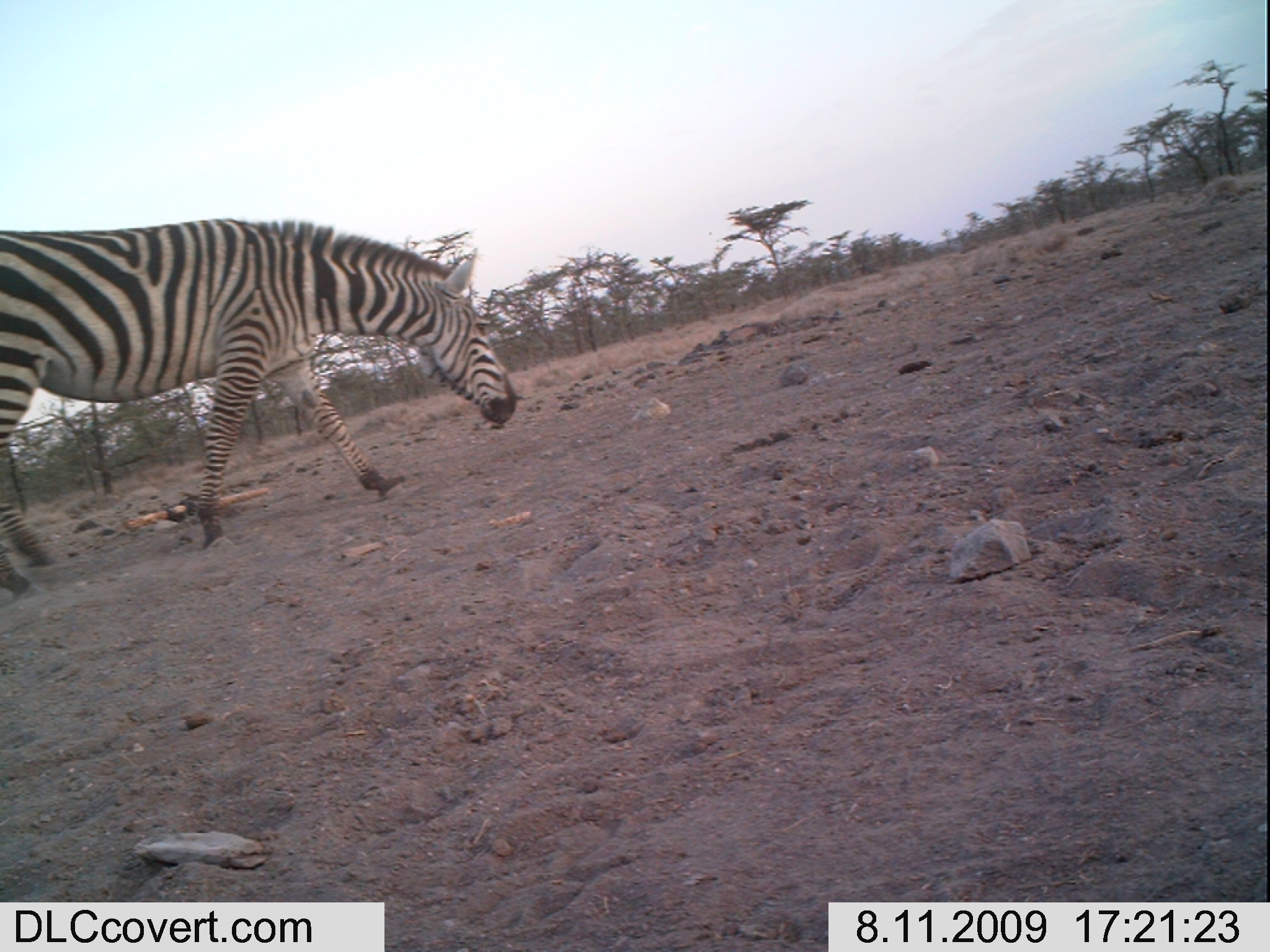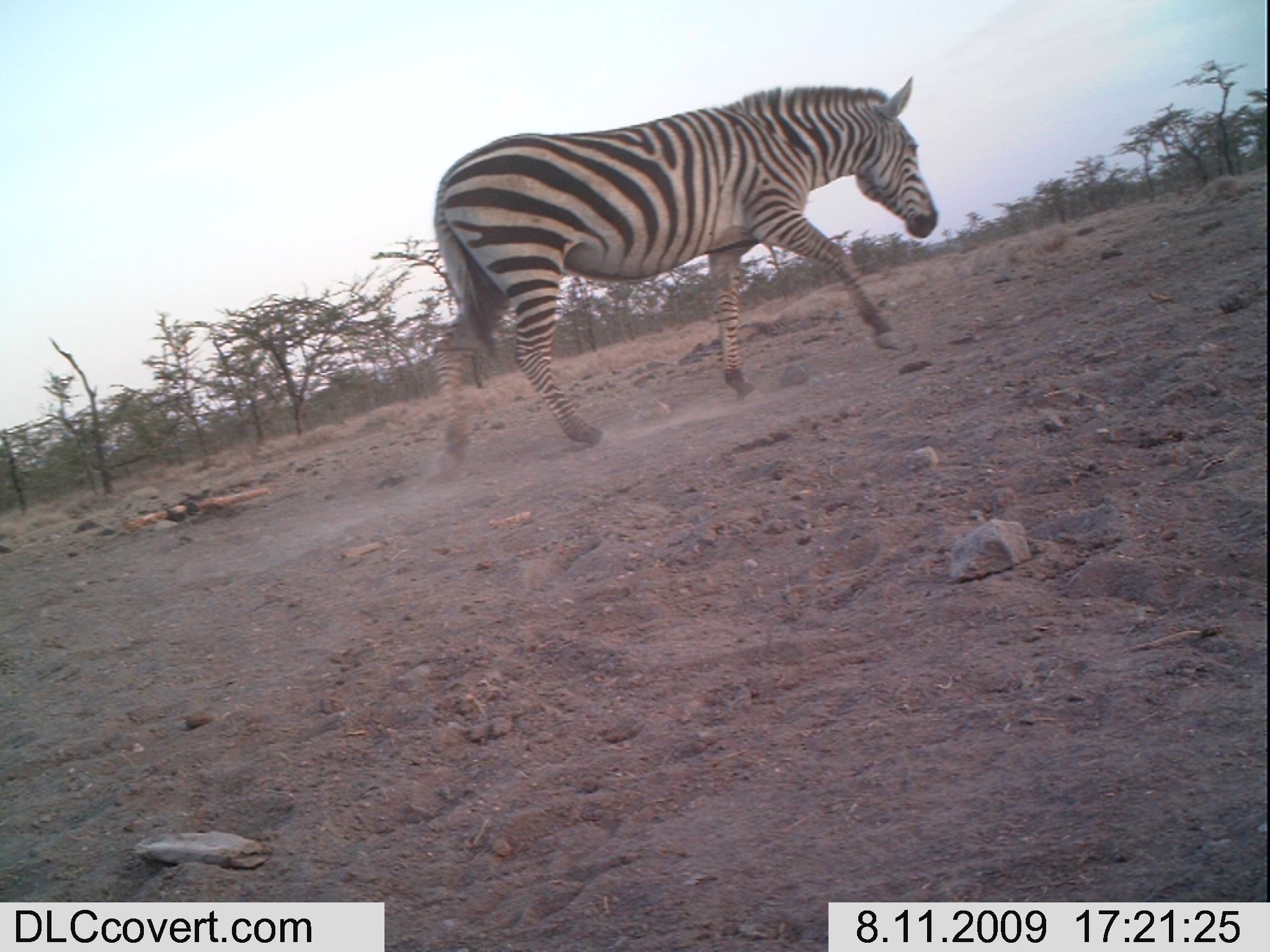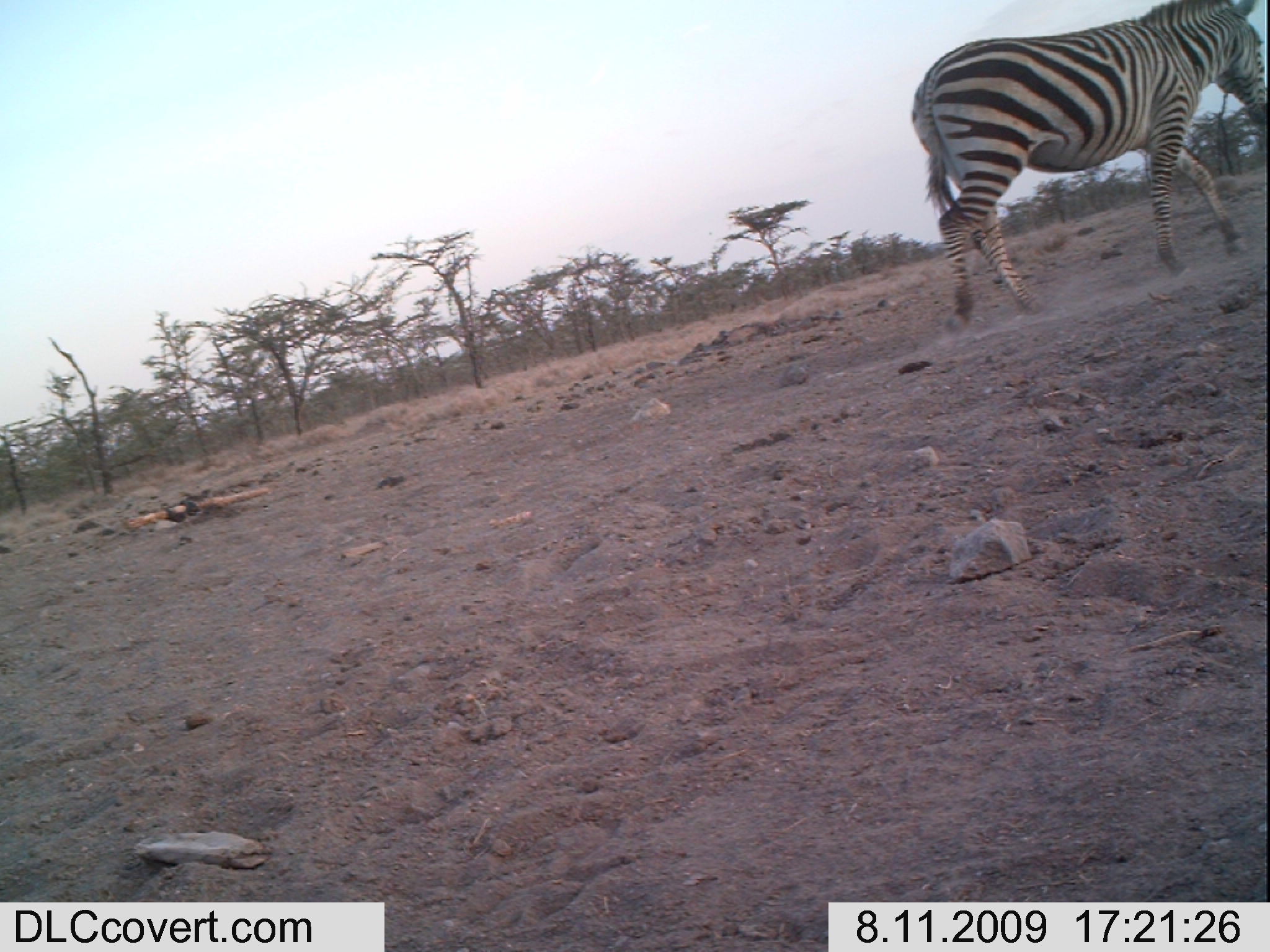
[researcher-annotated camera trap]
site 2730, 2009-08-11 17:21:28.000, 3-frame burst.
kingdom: Animalia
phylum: Chordata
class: Mammalia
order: Perissodactyla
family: Equidae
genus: Equus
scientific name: Equus quagga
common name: plains zebra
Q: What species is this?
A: Equus quagga (plains zebra).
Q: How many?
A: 1.